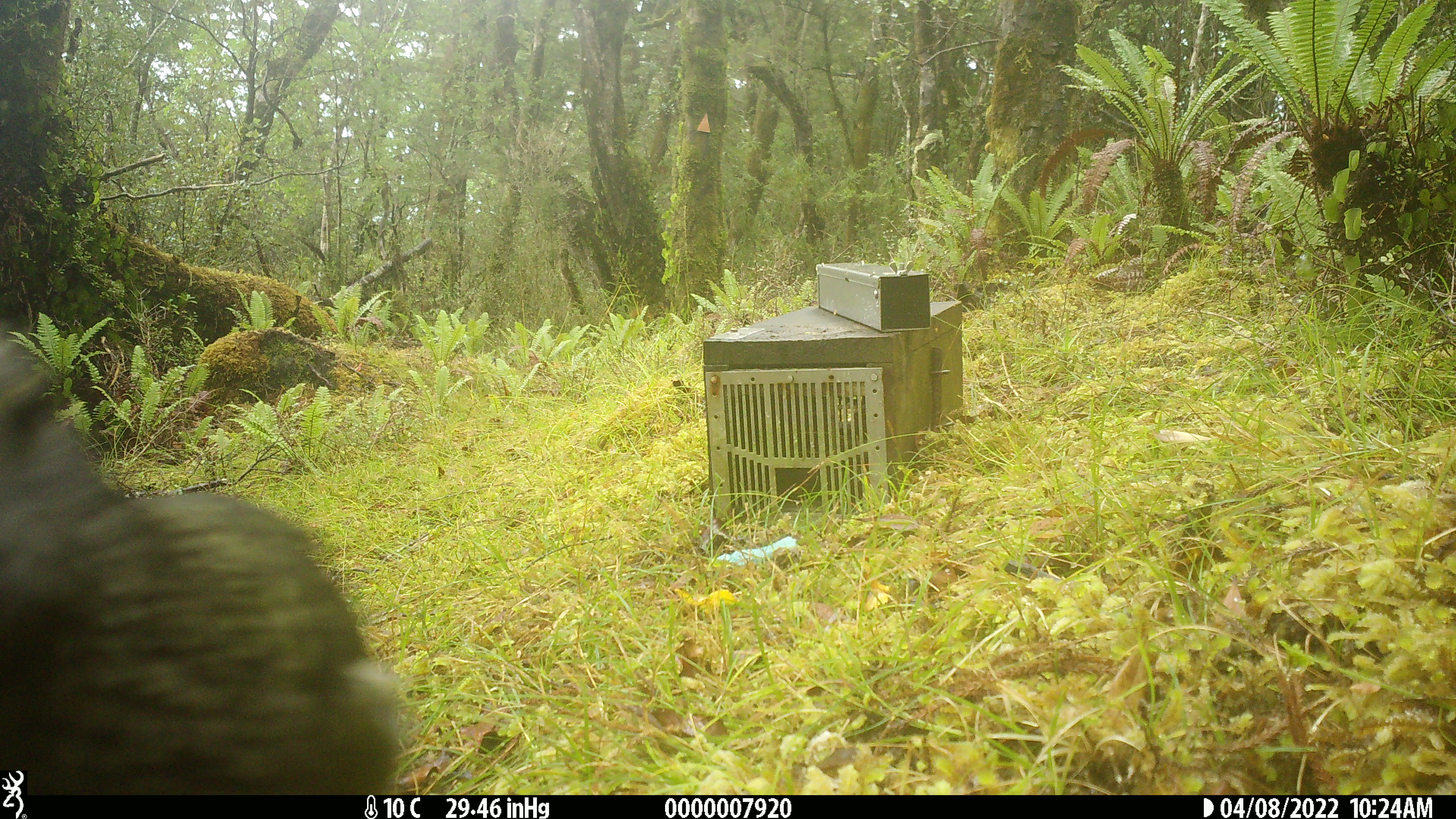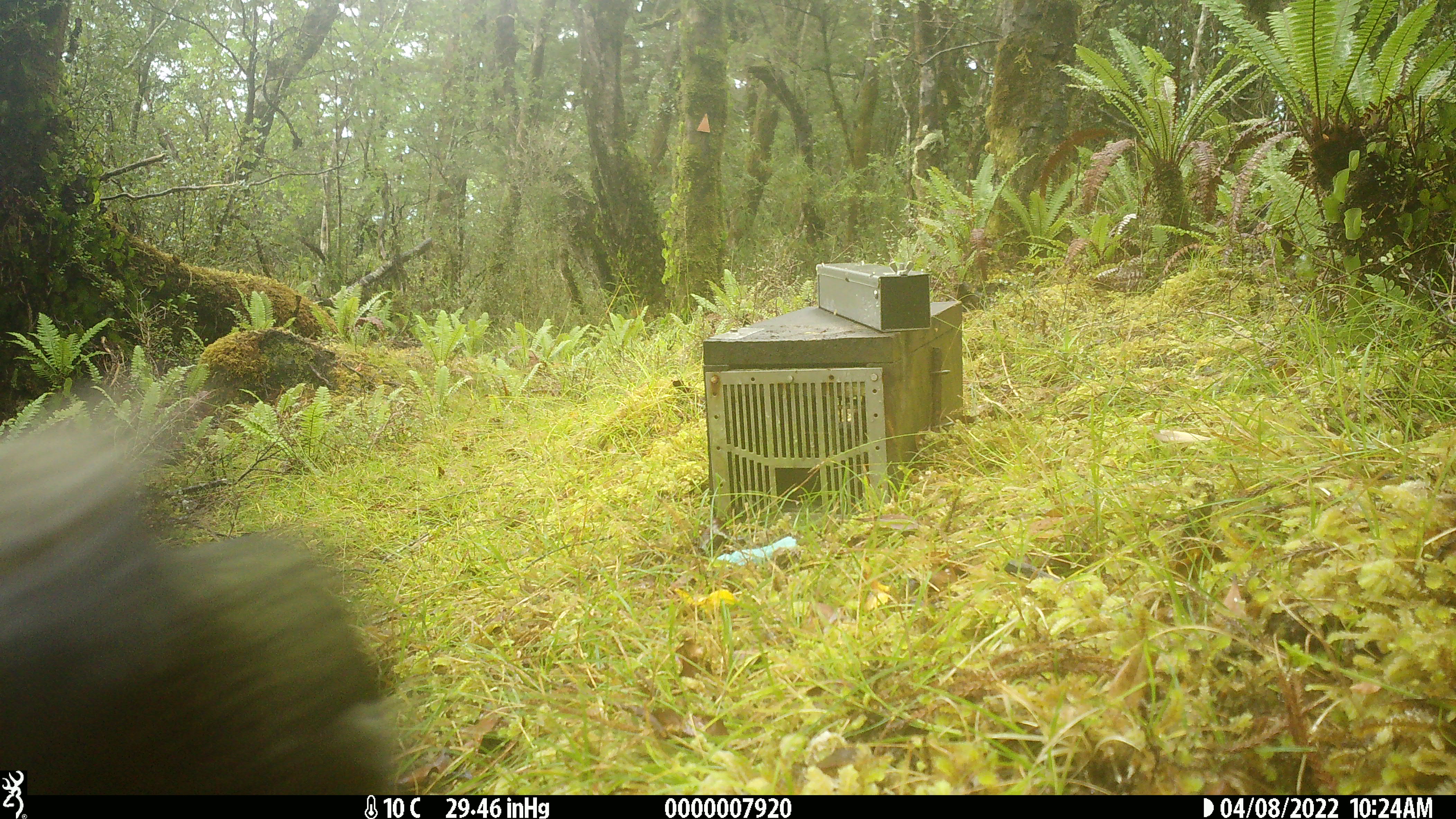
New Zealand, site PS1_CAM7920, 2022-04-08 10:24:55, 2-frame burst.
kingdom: Animalia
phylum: Chordata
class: Aves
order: Psittaciformes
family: Strigopidae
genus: Nestor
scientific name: Nestor notabilis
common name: kea